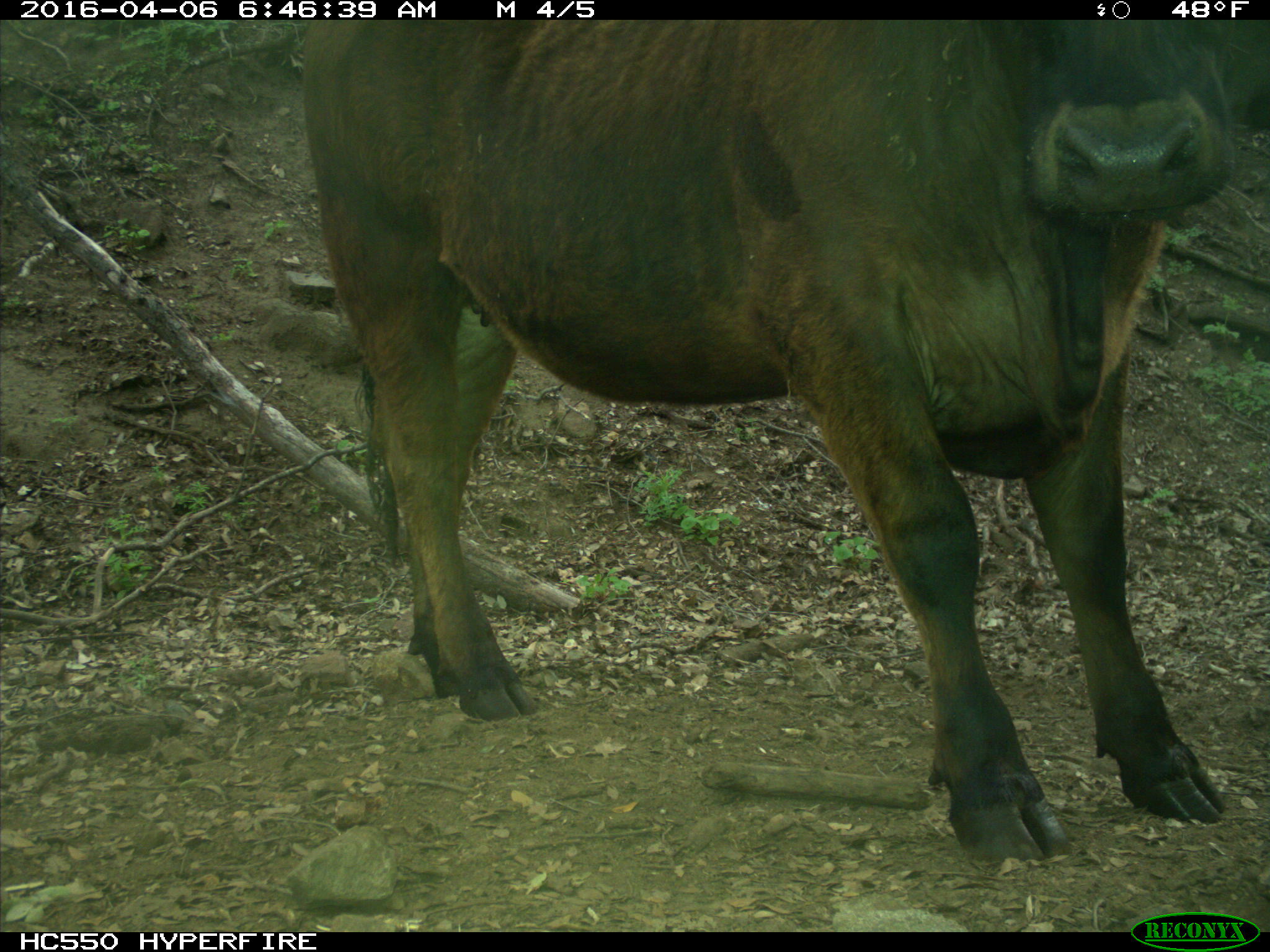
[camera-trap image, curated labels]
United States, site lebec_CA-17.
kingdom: Animalia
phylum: Chordata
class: Mammalia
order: Artiodactyla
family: Bovidae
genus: Bos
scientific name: Bos taurus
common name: domestic cow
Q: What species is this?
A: Bos taurus (domestic cow).